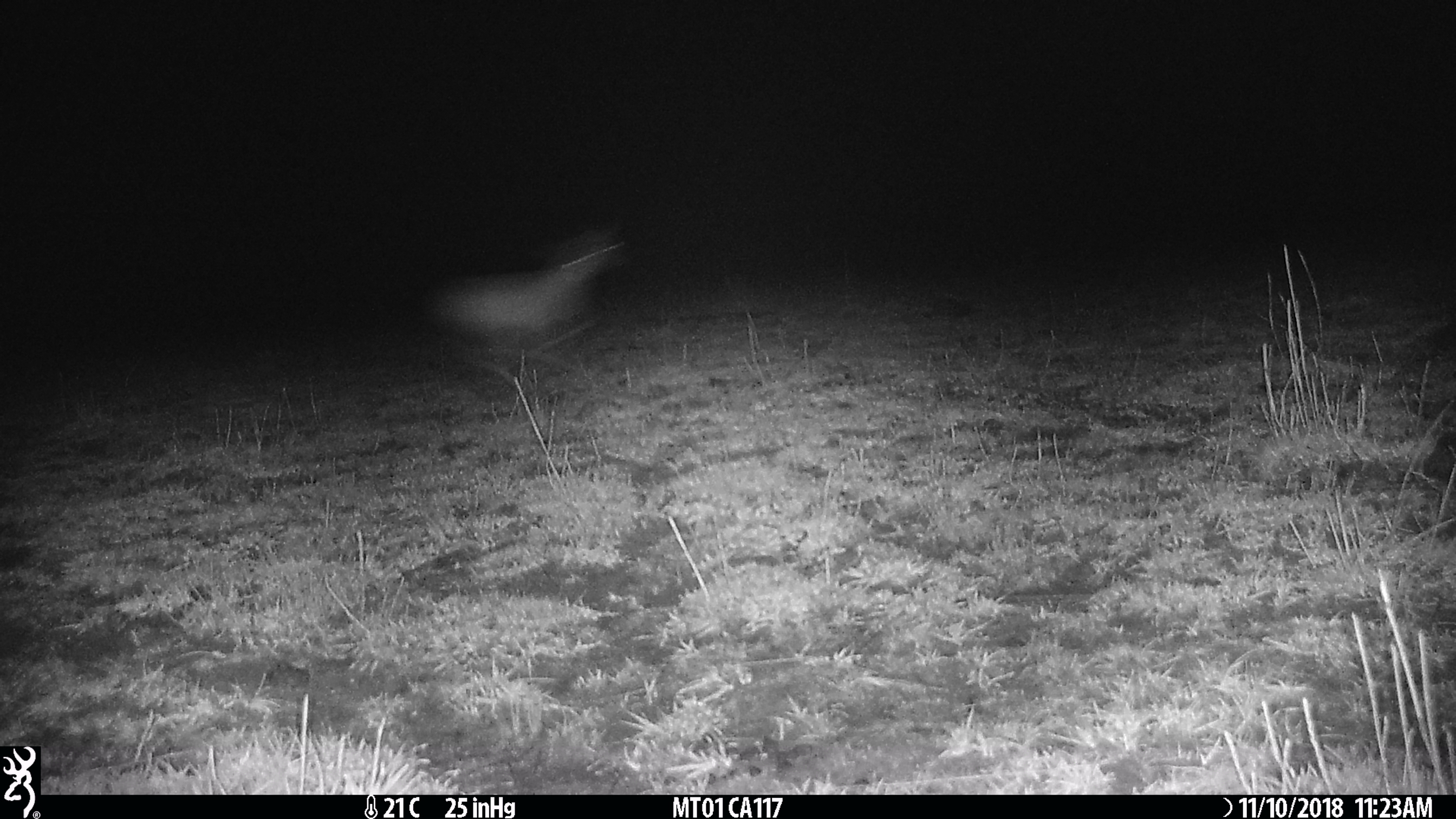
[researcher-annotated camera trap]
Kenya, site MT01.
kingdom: Animalia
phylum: Chordata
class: Mammalia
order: Artiodactyla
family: Bovidae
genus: Aepyceros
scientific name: Aepyceros melampus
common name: impala